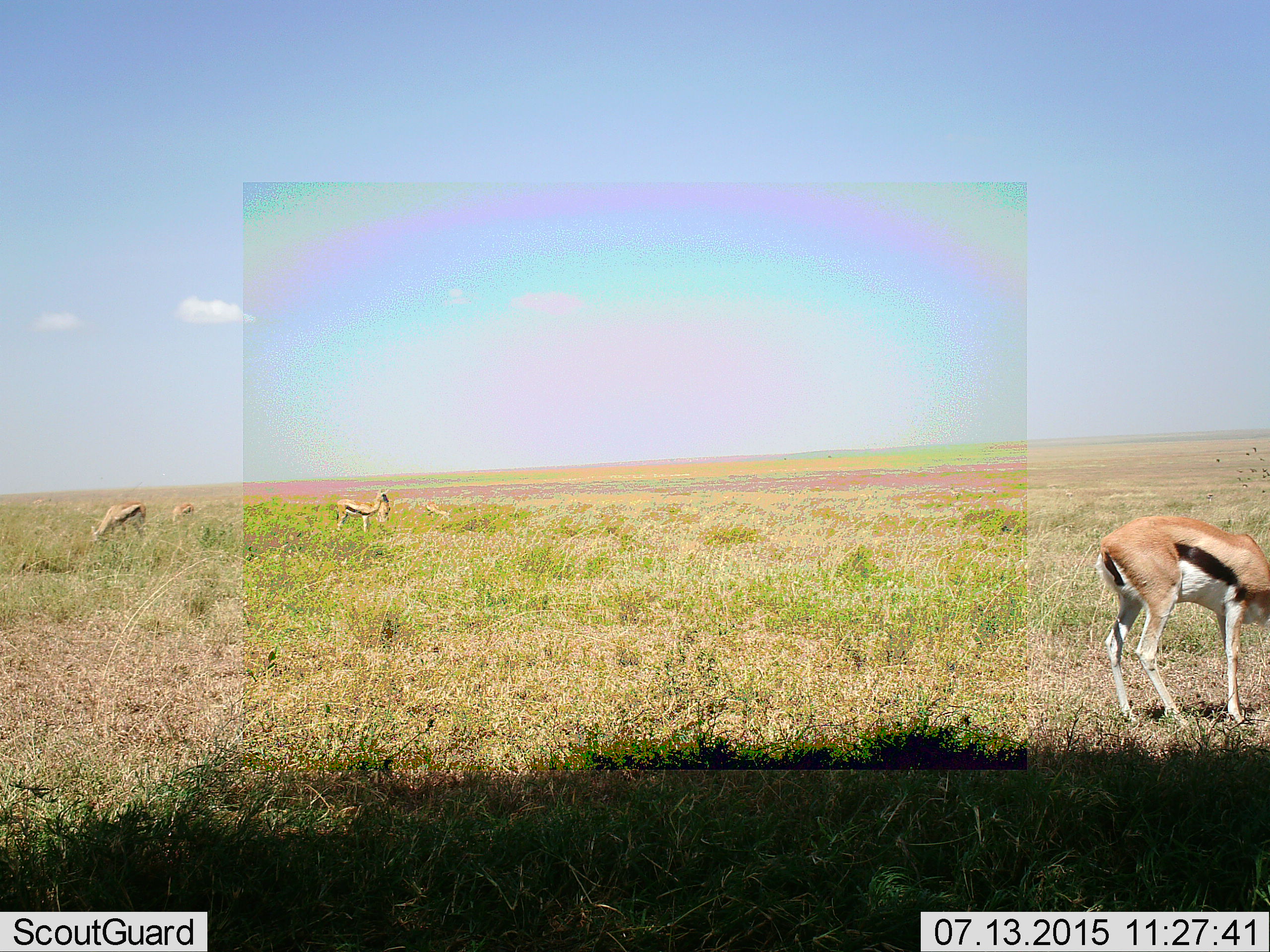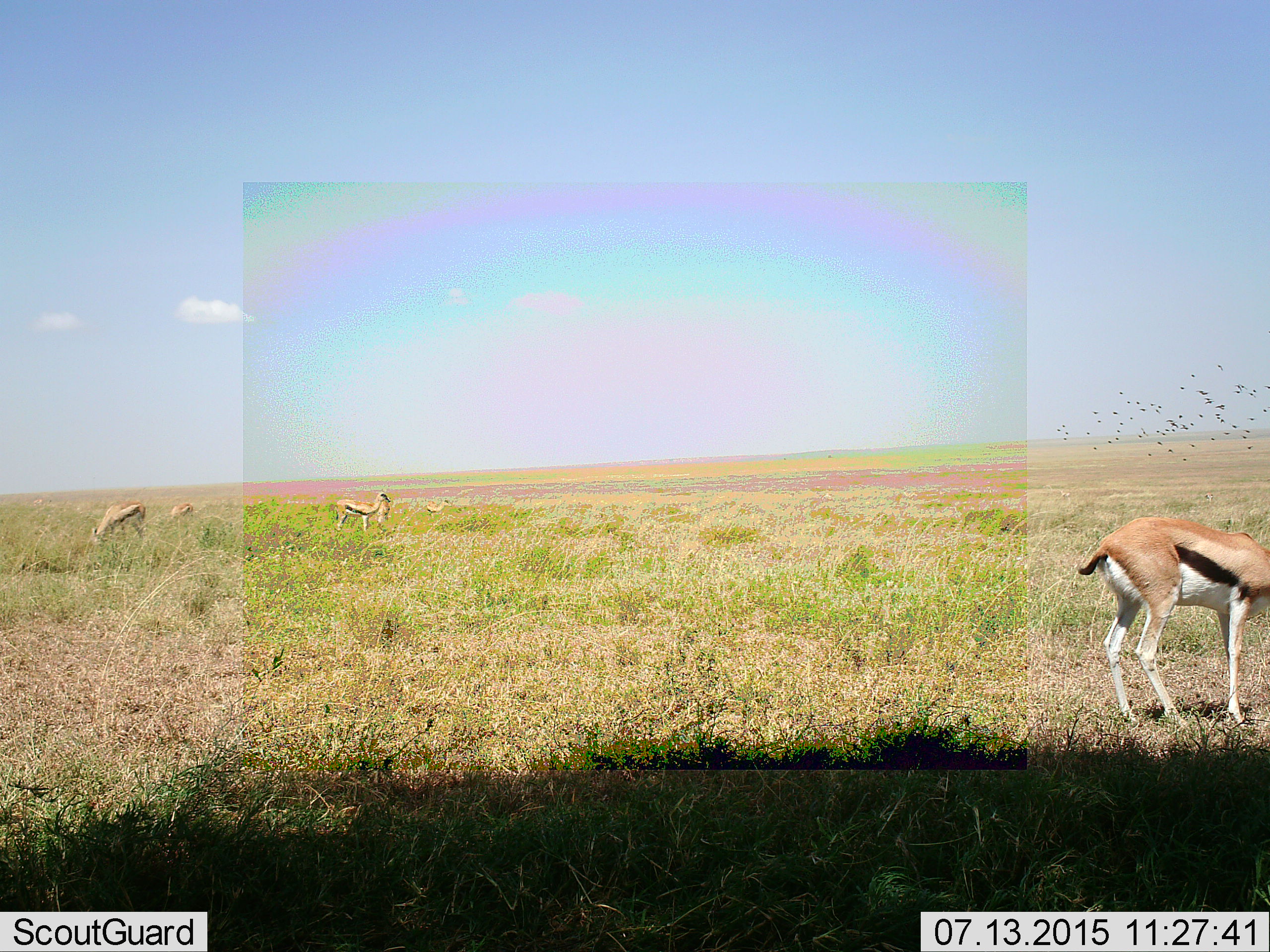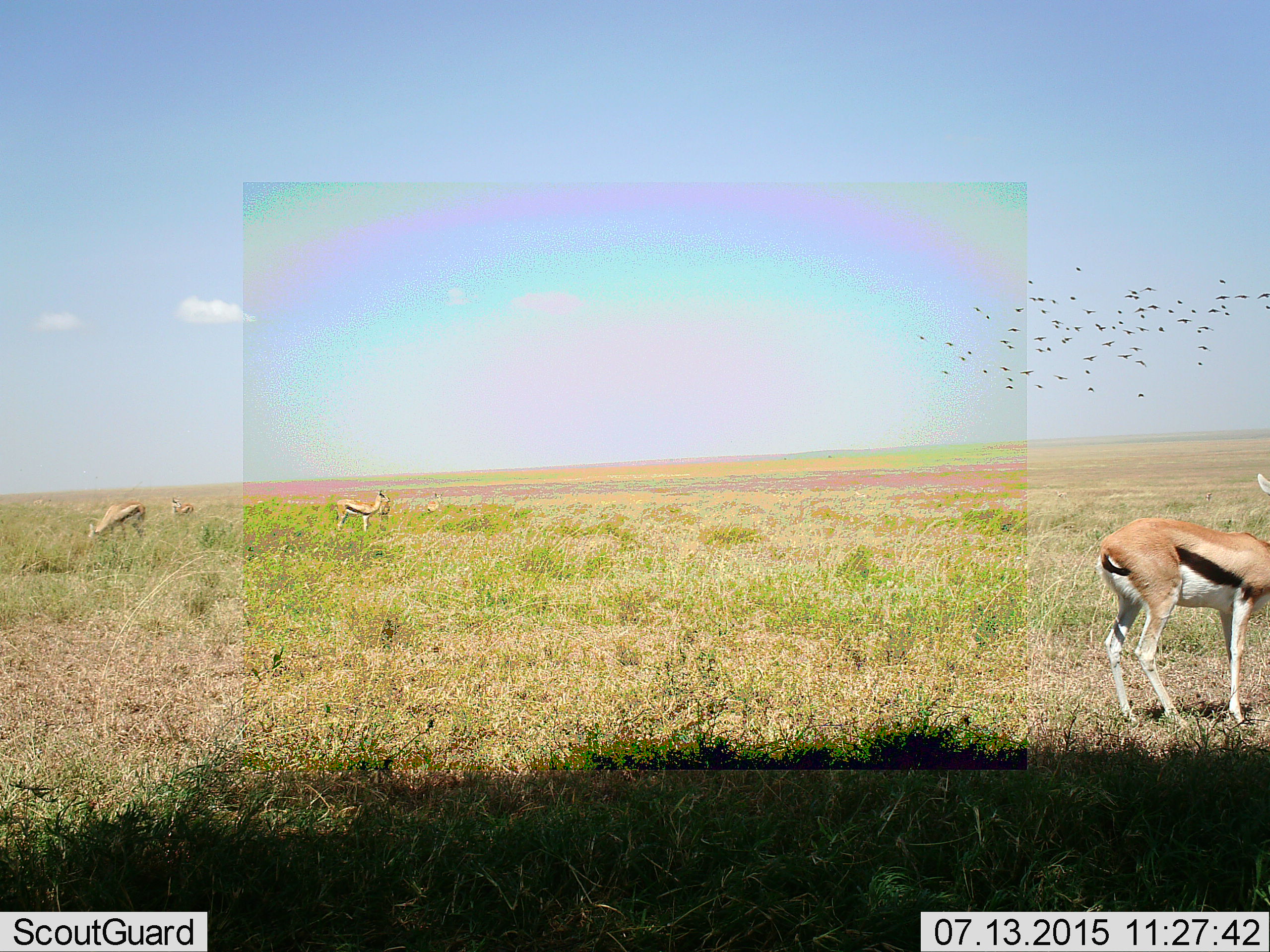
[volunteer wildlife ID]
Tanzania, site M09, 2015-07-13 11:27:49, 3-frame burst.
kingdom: Animalia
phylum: Chordata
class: Aves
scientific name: Aves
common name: bird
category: otherbird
Otherbird (bird) (Aves), count 11-50. Behavior (volunteer vote fractions): standing 0%, resting 0%, moving 100%, interacting 0%. Young present (vote fraction): 0%. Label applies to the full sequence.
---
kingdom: Animalia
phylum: Chordata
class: Mammalia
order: Artiodactyla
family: Bovidae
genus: Eudorcas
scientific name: Eudorcas thomsonii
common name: thomson's gazelle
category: gazellethomsons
Gazellethomsons (thomson's gazelle) (Eudorcas thomsonii), count 5. Behavior (volunteer vote fractions): standing 80%, resting 0%, moving 10%, interacting 10%. Young present (vote fraction): 20%. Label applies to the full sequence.